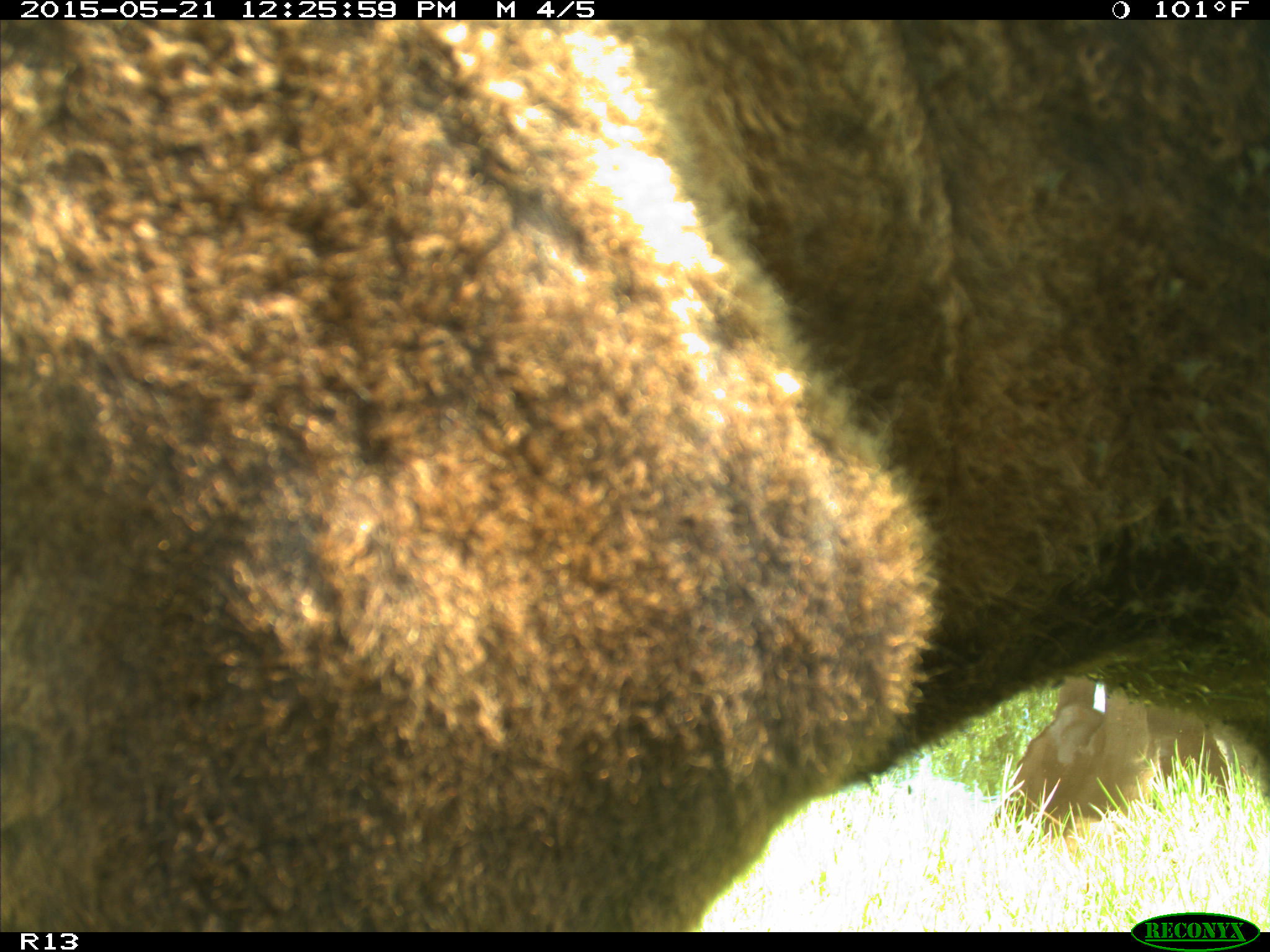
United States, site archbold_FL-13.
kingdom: Animalia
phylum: Chordata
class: Mammalia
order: Artiodactyla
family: Bovidae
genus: Bos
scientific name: Bos taurus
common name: domestic cow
Bos taurus (domestic cow).